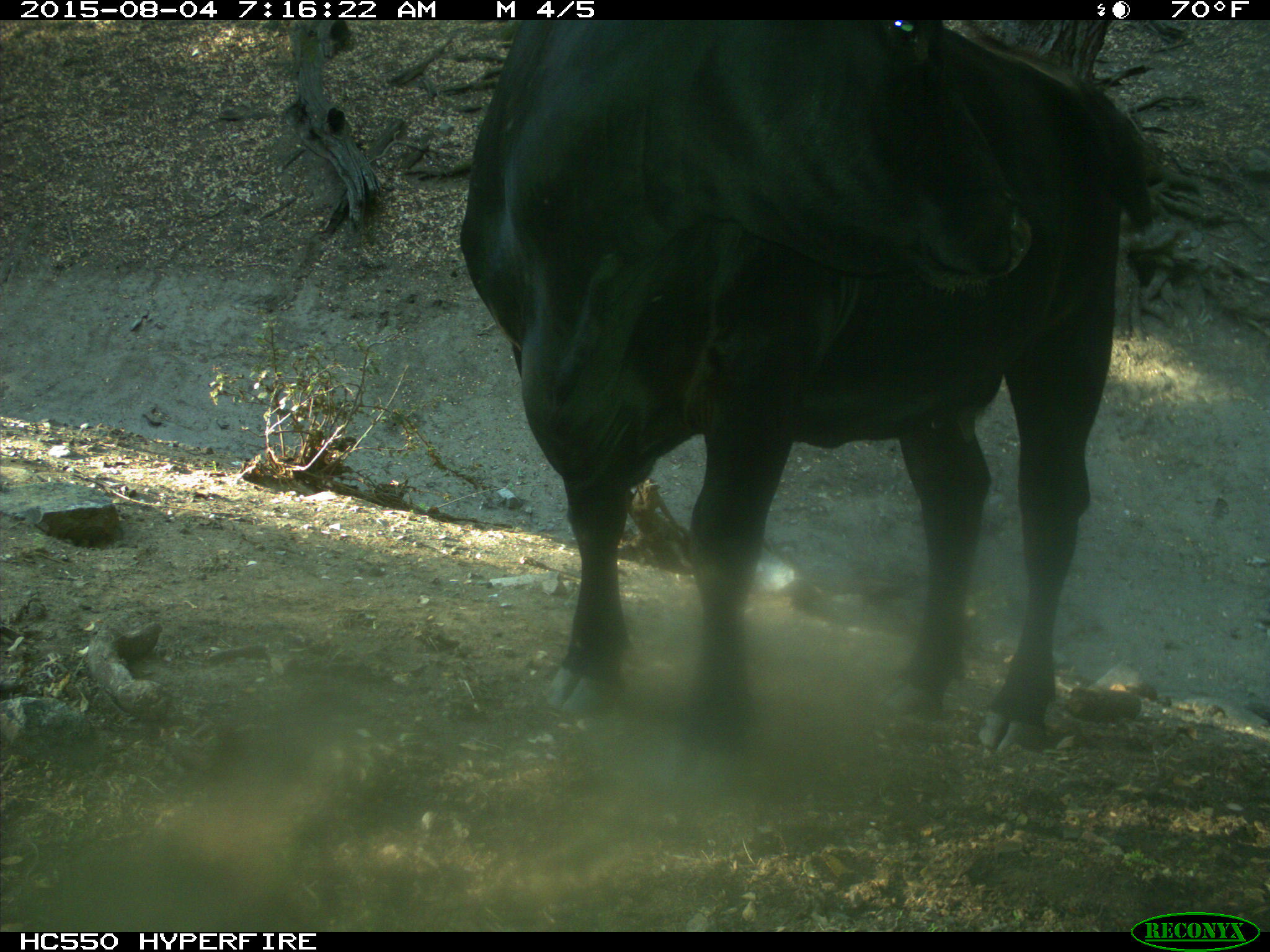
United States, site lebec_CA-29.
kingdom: Animalia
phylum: Chordata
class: Mammalia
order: Artiodactyla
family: Bovidae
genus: Bos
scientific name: Bos taurus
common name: domestic cow